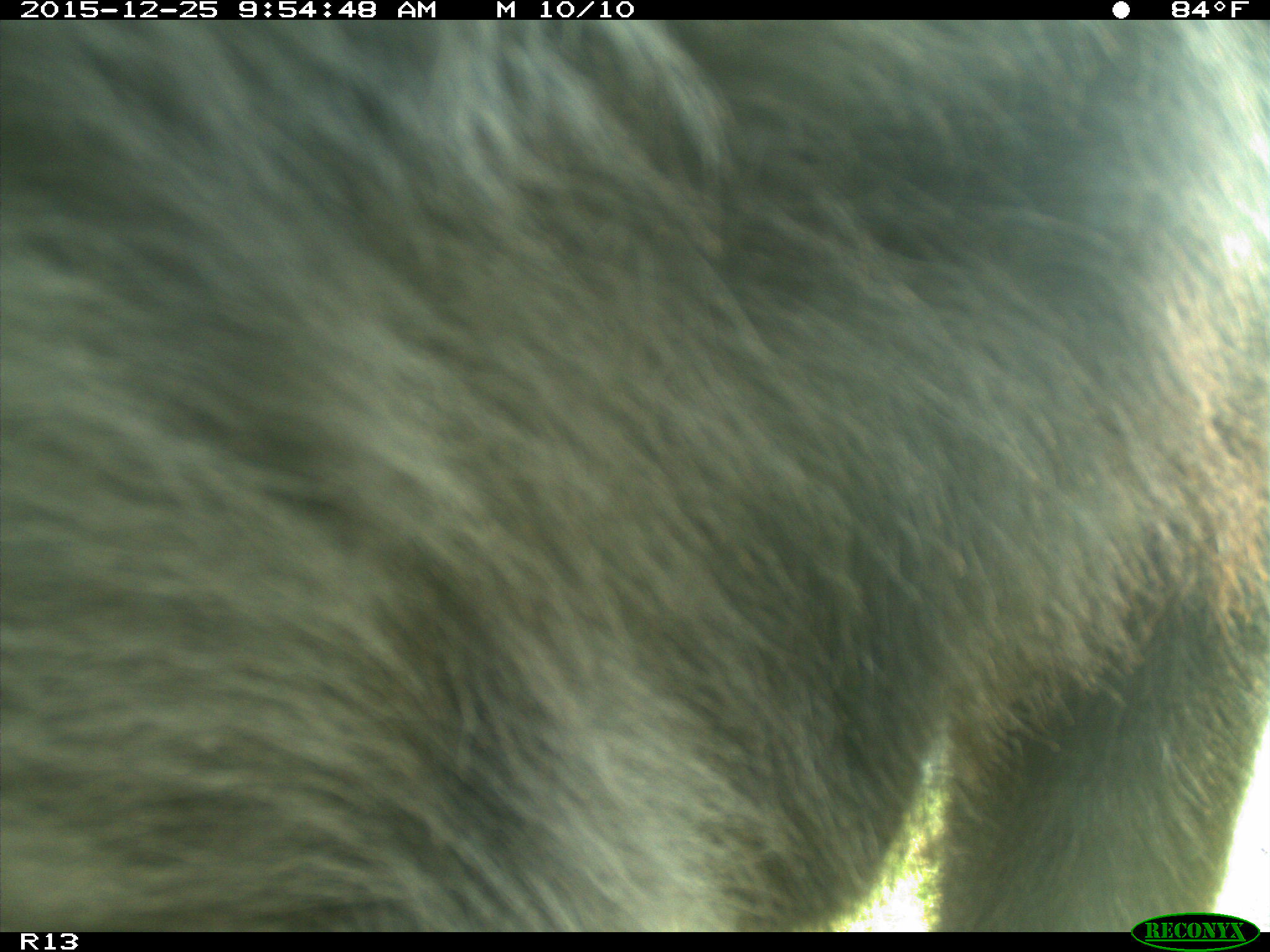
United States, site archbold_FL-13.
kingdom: Animalia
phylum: Chordata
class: Mammalia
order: Artiodactyla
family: Bovidae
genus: Bos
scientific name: Bos taurus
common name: domestic cow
Bos taurus (domestic cow).